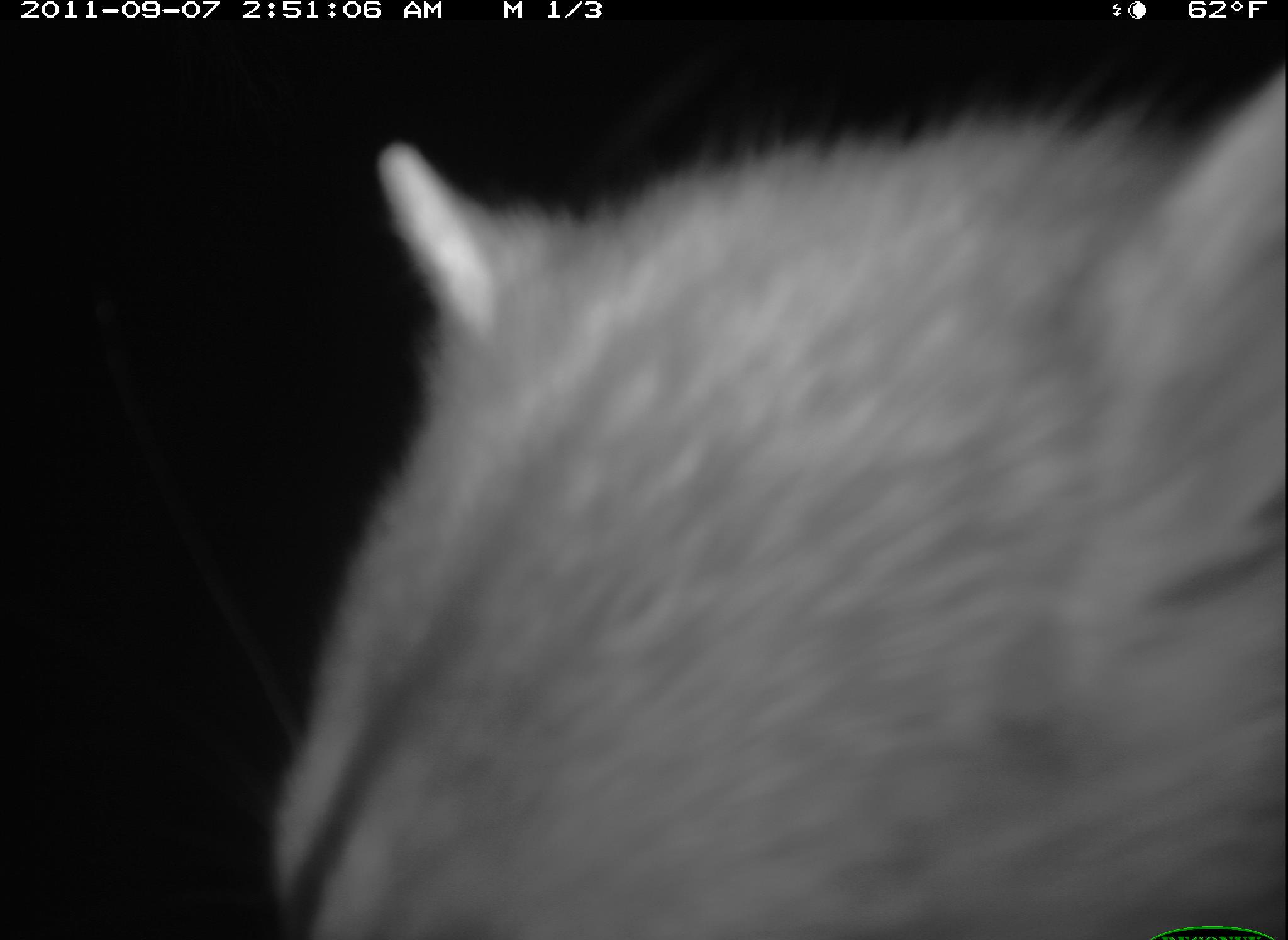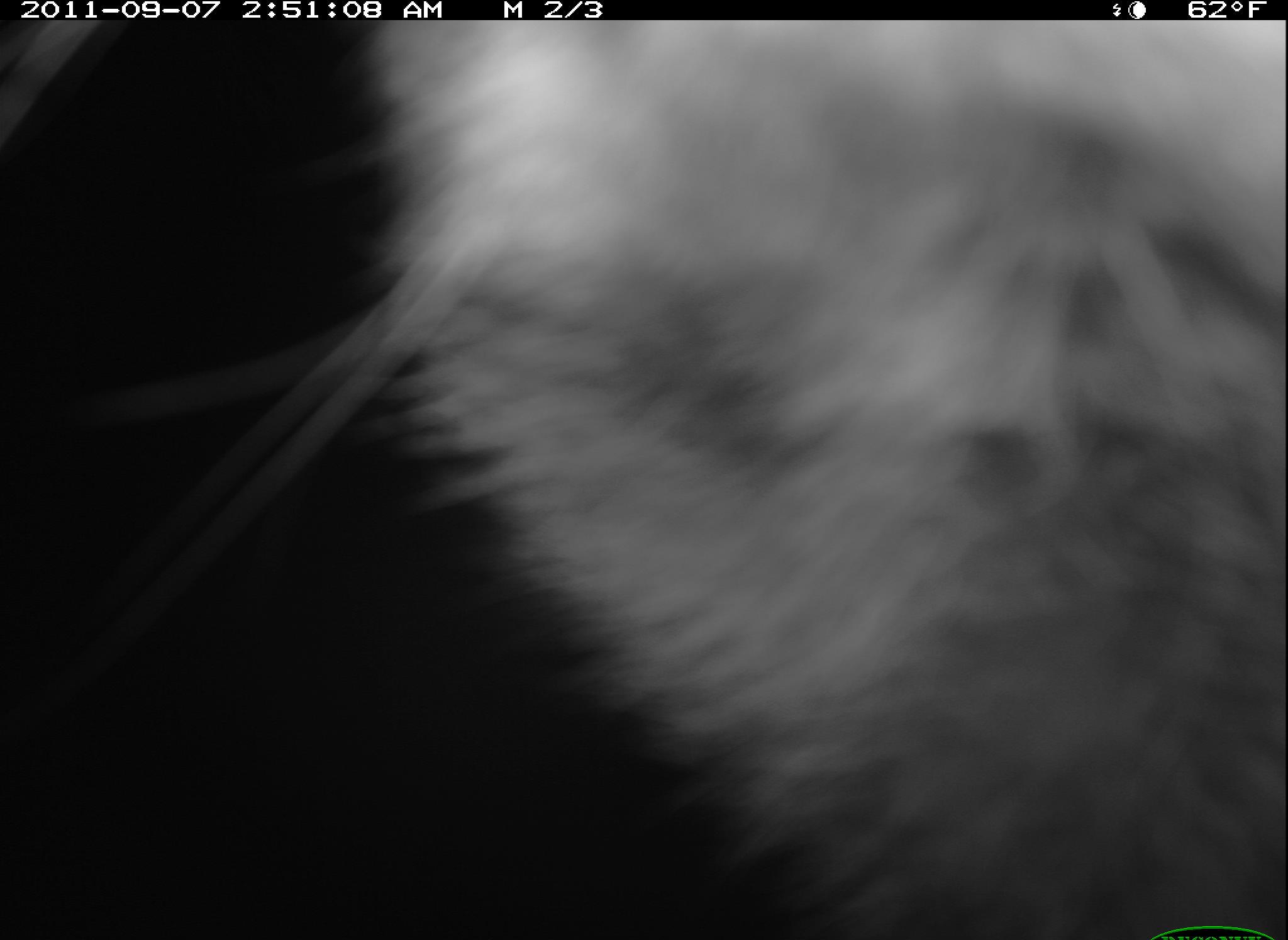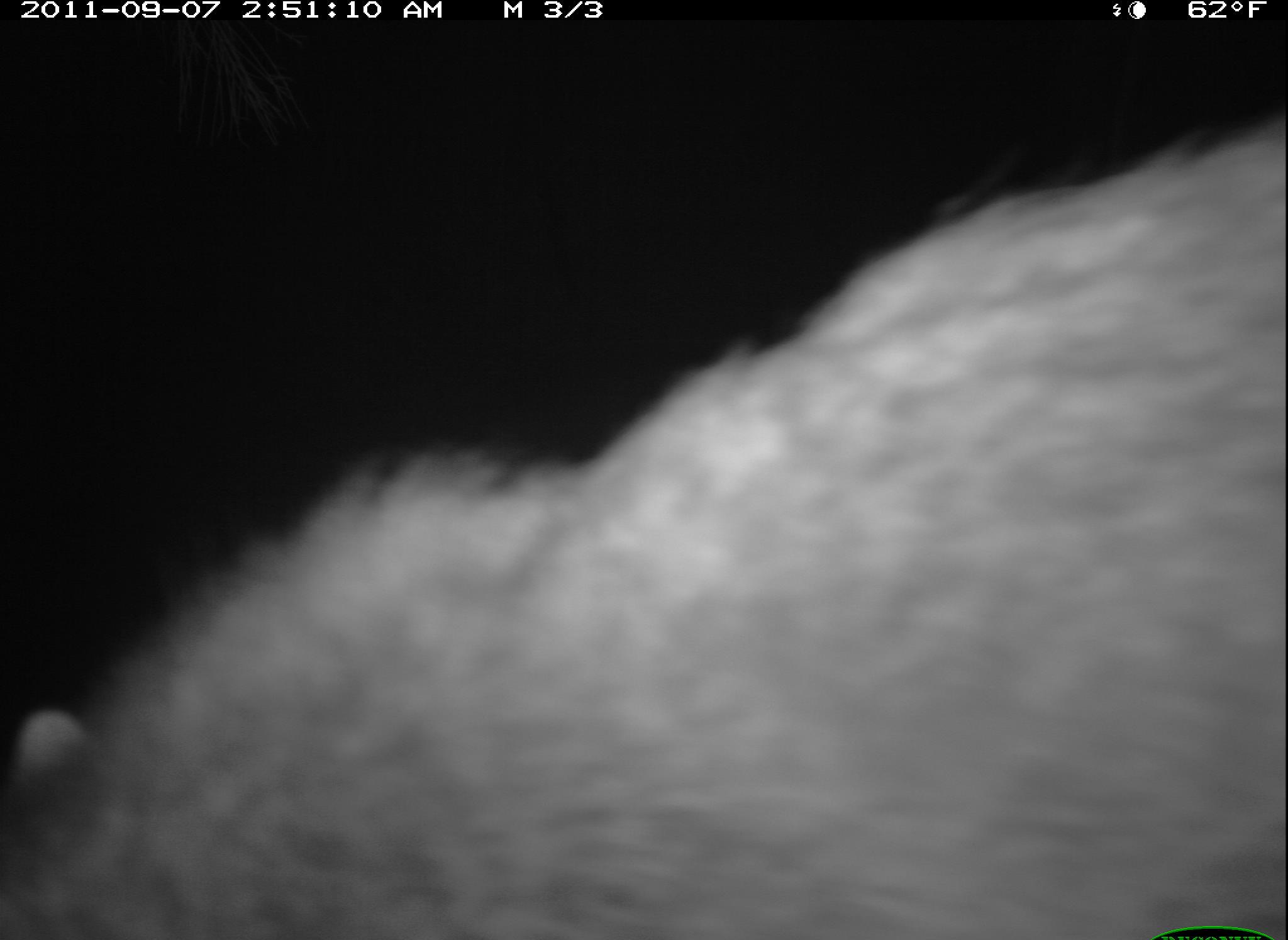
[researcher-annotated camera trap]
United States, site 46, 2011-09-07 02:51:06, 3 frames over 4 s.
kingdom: Animalia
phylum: Chordata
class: Mammalia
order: Carnivora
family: Procyonidae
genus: Procyon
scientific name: Procyon lotor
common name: raccoon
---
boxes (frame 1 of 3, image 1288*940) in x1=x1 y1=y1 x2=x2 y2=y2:
raccoon: x1=246 y1=63 x2=1288 y2=940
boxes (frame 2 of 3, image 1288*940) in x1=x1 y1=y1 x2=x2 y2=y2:
raccoon: x1=324 y1=26 x2=1288 y2=940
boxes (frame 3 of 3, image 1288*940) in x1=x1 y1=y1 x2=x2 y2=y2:
raccoon: x1=21 y1=127 x2=1288 y2=940